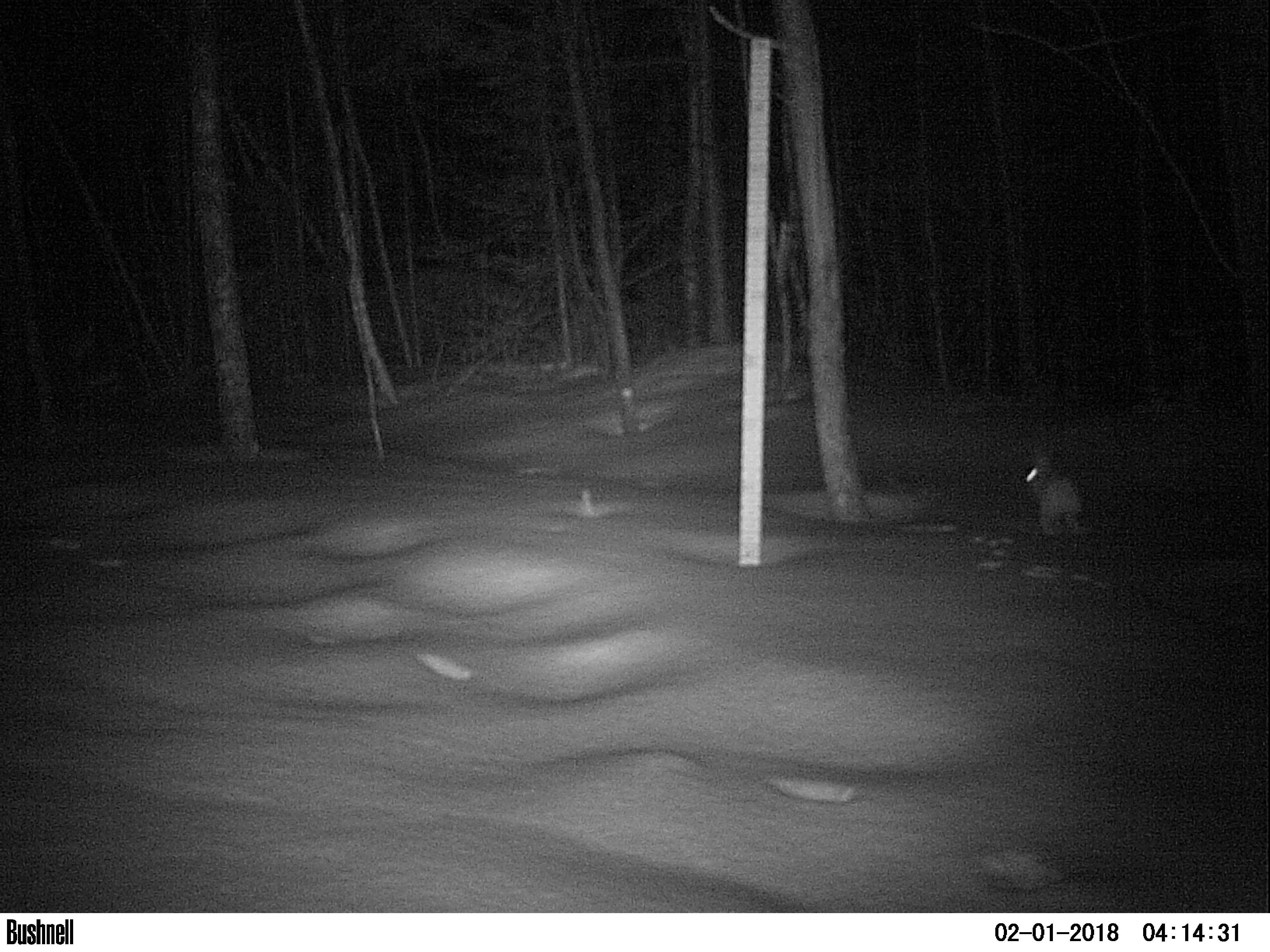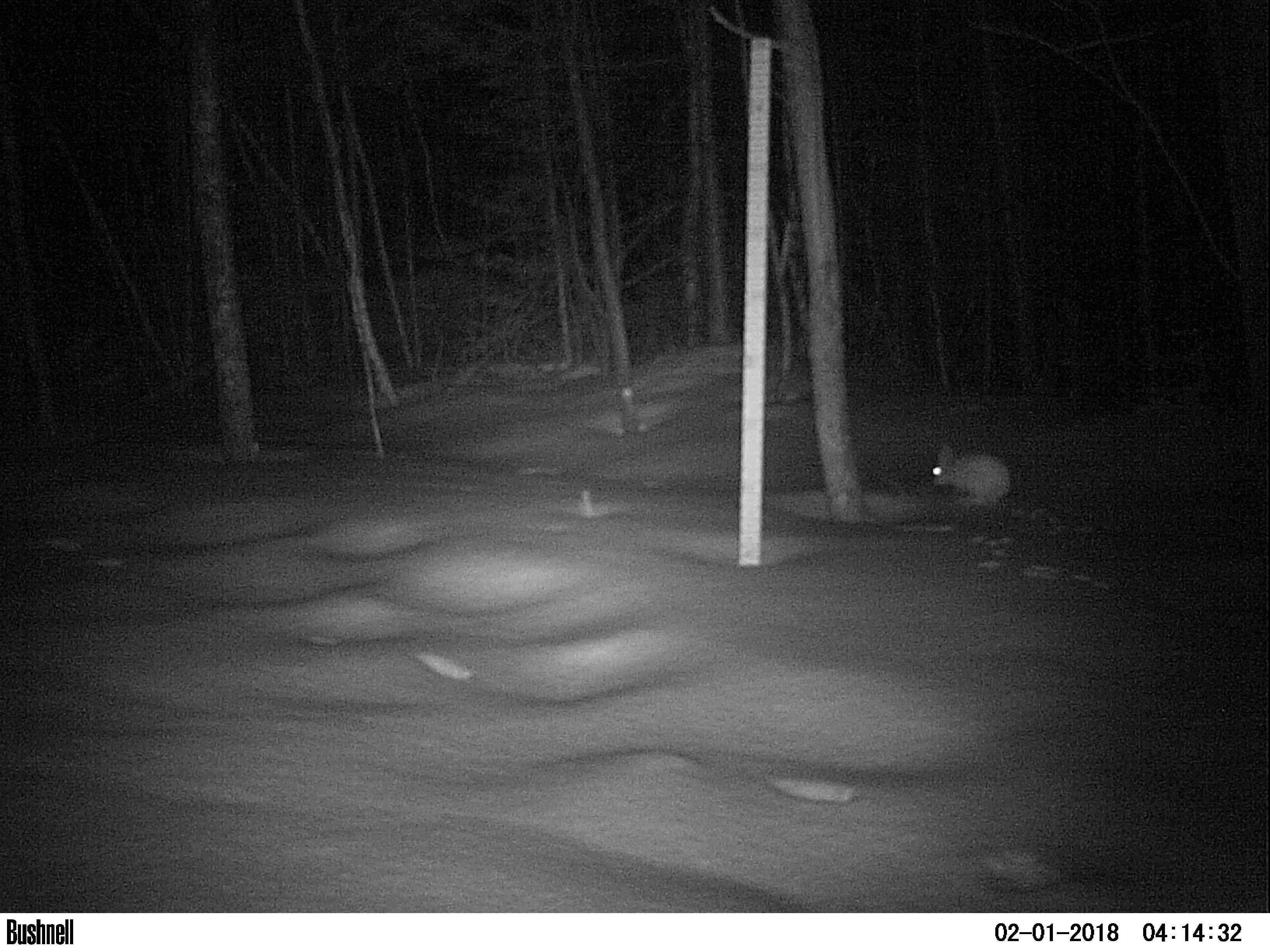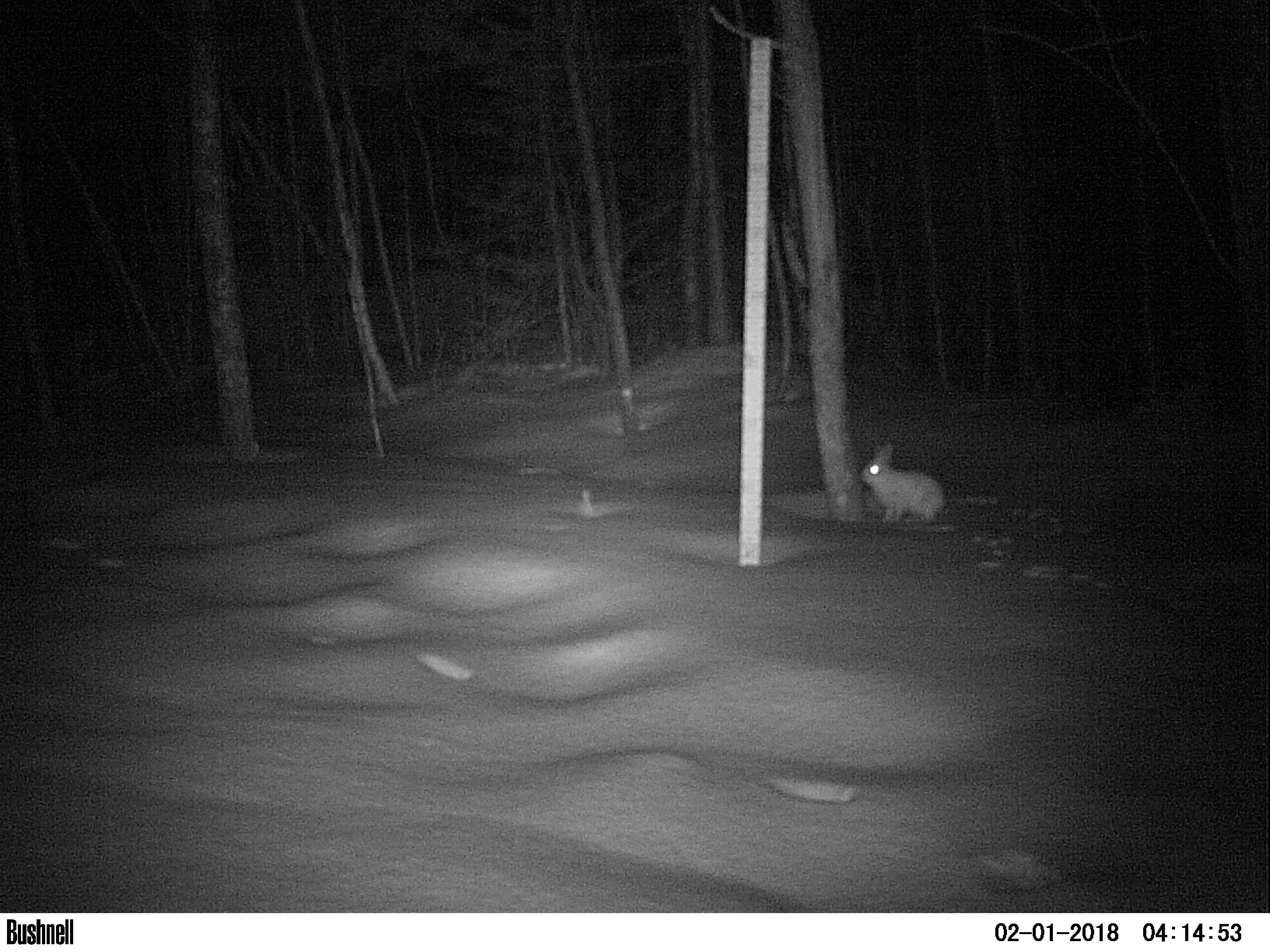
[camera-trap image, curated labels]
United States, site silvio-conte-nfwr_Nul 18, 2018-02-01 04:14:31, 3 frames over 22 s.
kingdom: Animalia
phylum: Chordata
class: Mammalia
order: Lagomorpha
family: Leporidae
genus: Lepus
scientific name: Lepus americanus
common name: snowshoe hare